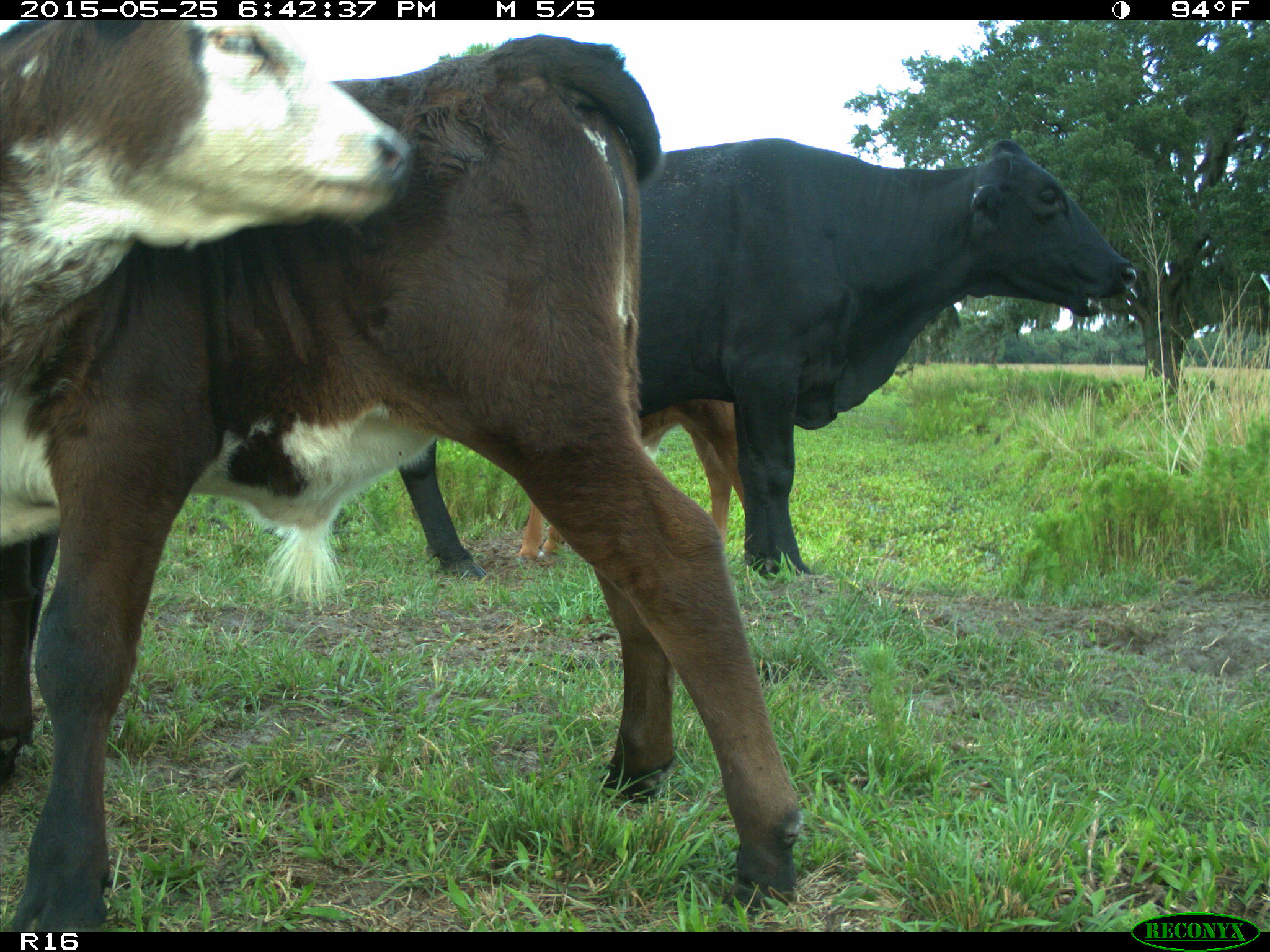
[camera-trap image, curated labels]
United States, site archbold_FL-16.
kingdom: Animalia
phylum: Chordata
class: Mammalia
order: Artiodactyla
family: Bovidae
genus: Bos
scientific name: Bos taurus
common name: domestic cow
Bos taurus (domestic cow).